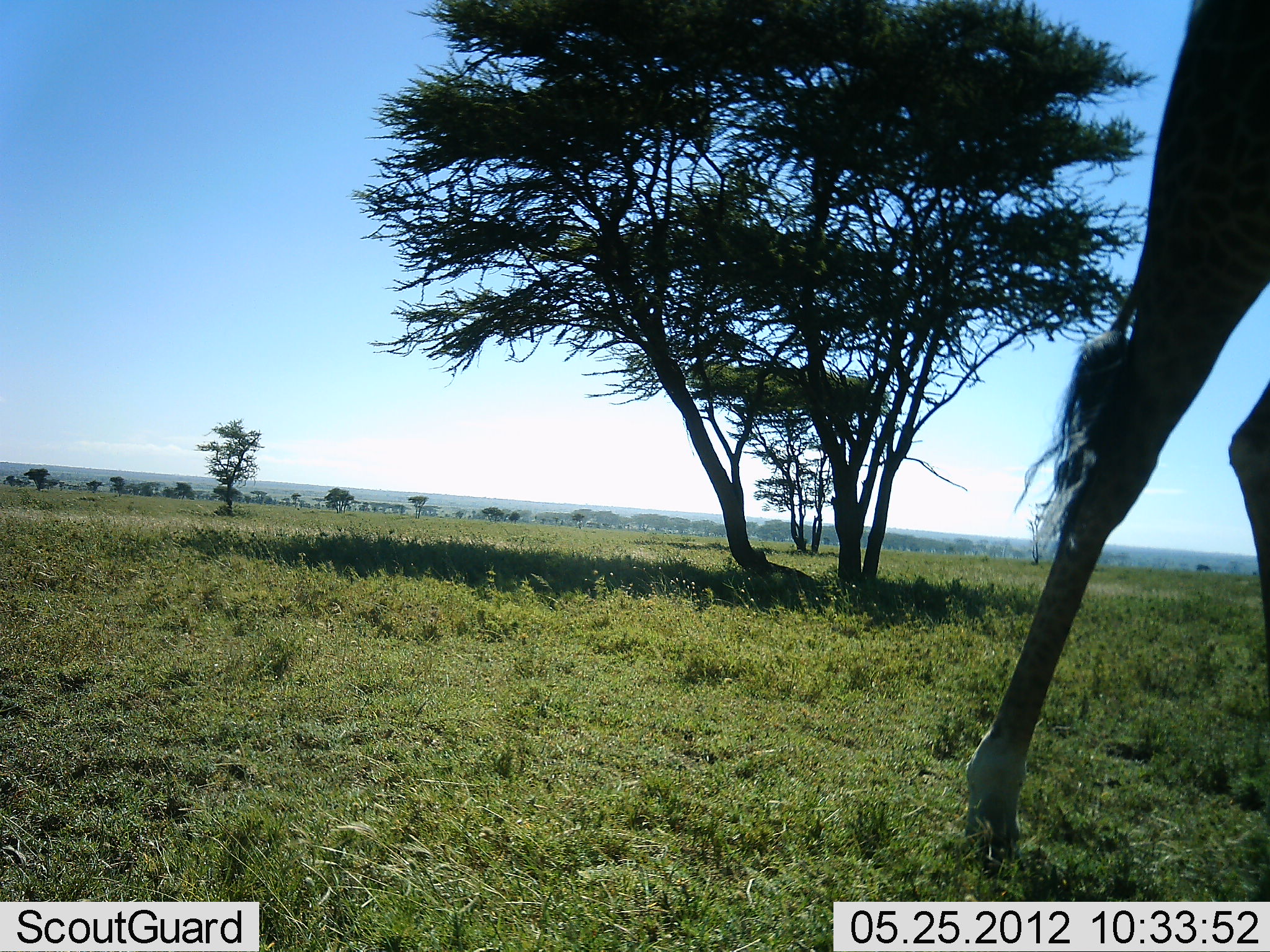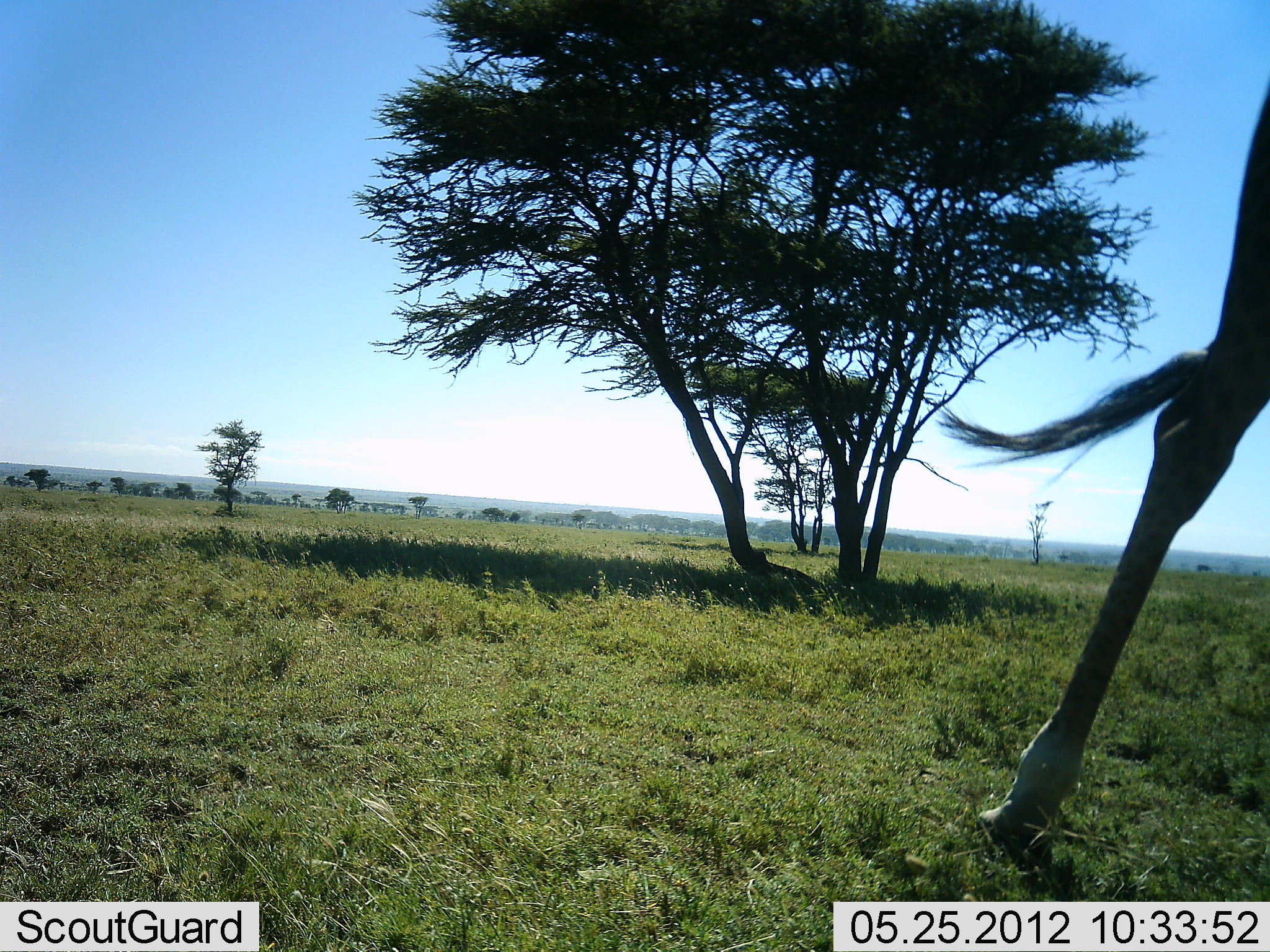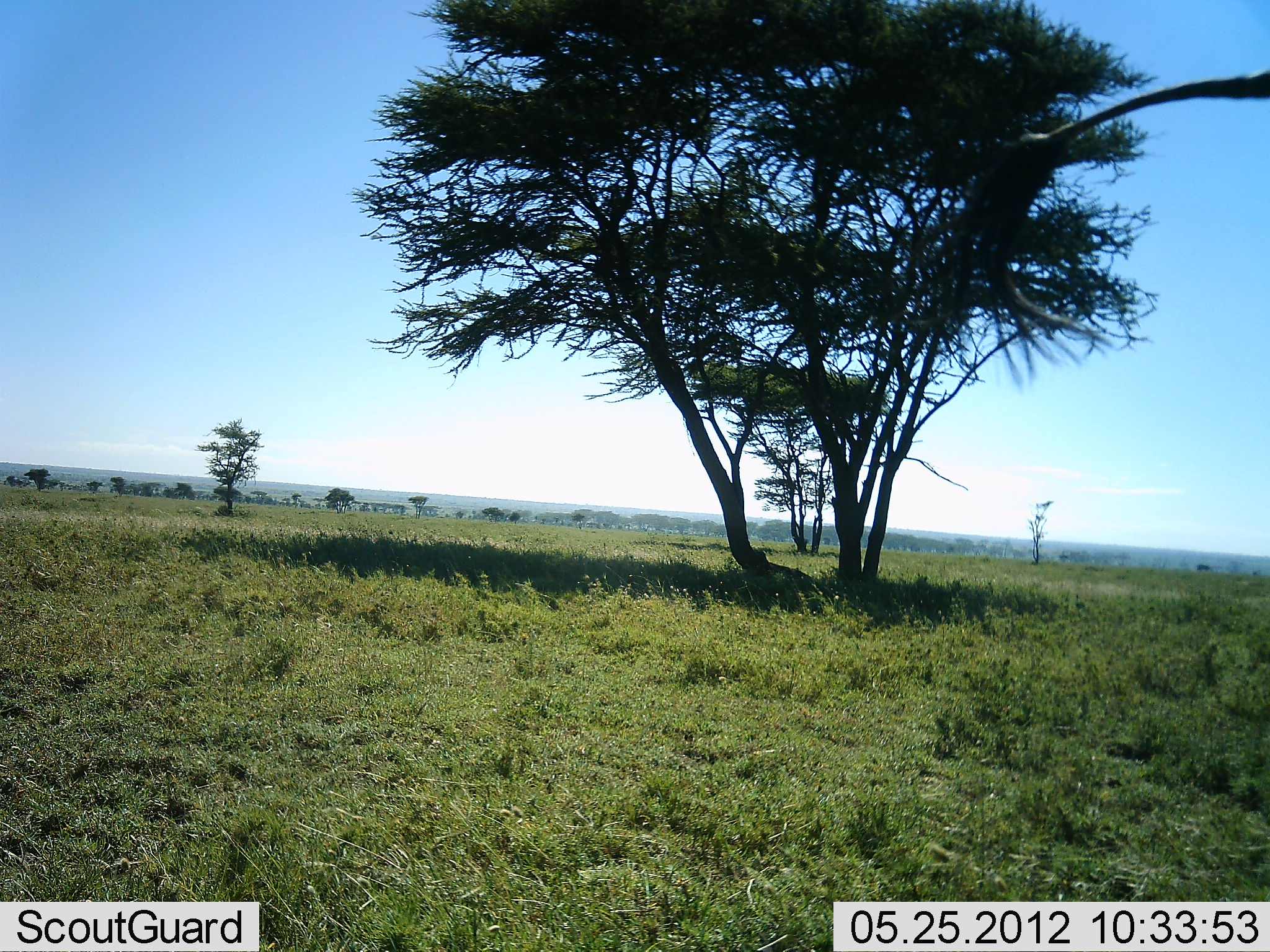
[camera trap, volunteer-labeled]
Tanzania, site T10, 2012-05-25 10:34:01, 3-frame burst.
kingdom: Animalia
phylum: Chordata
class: Mammalia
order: Artiodactyla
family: Giraffidae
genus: Giraffa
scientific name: Giraffa camelopardalis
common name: giraffe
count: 1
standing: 0%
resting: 0%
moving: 100%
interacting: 0%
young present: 0%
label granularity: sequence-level